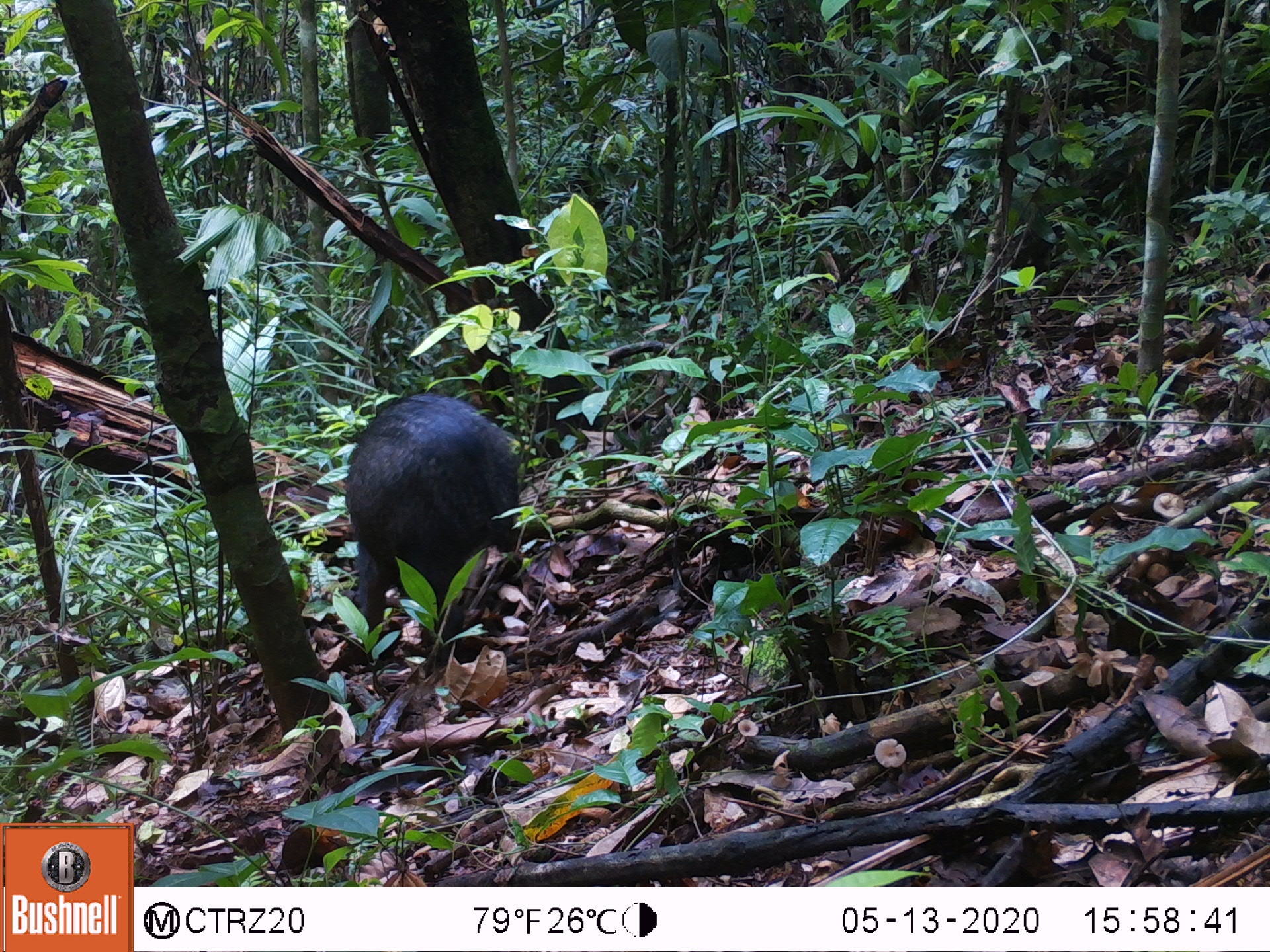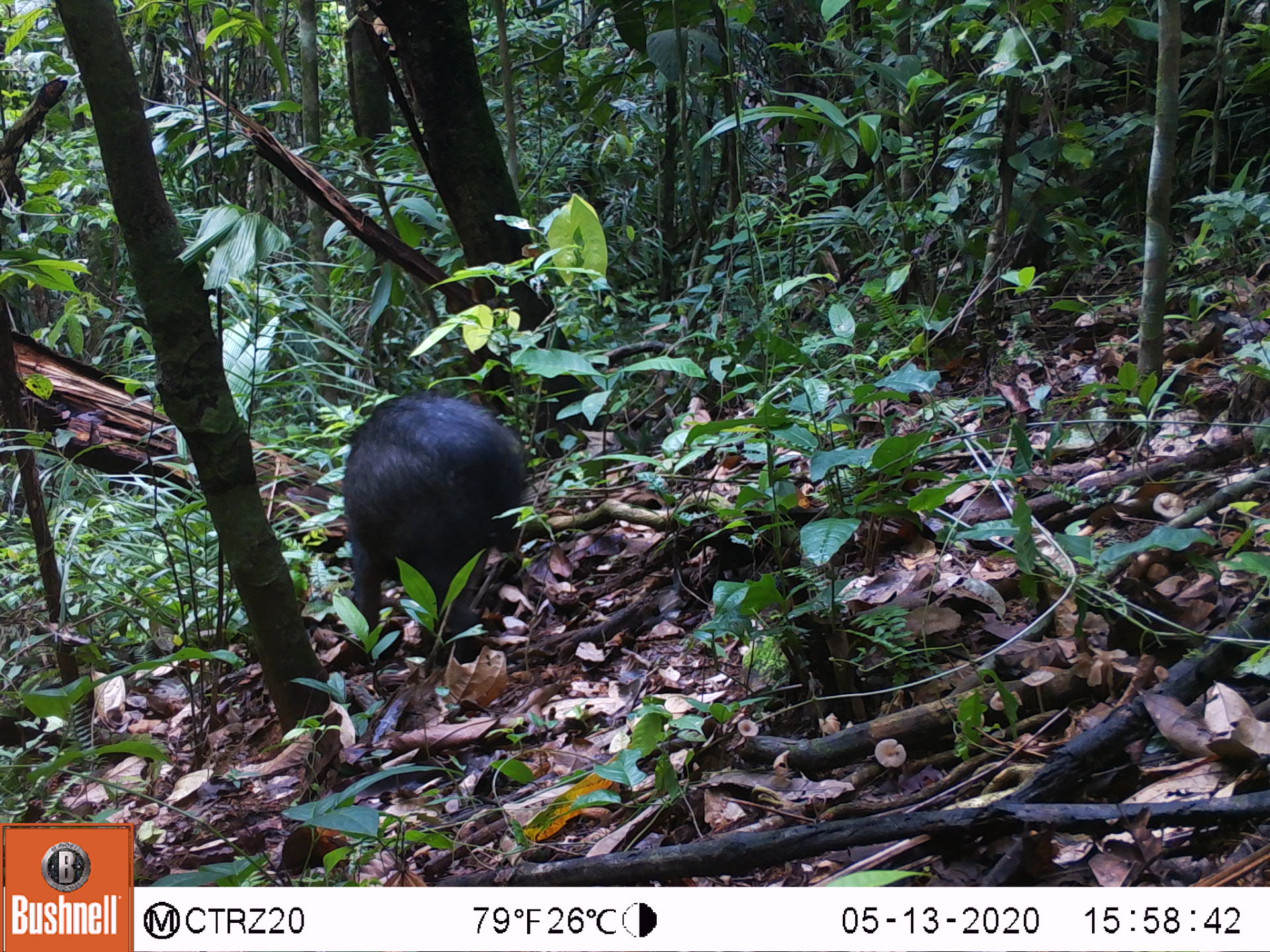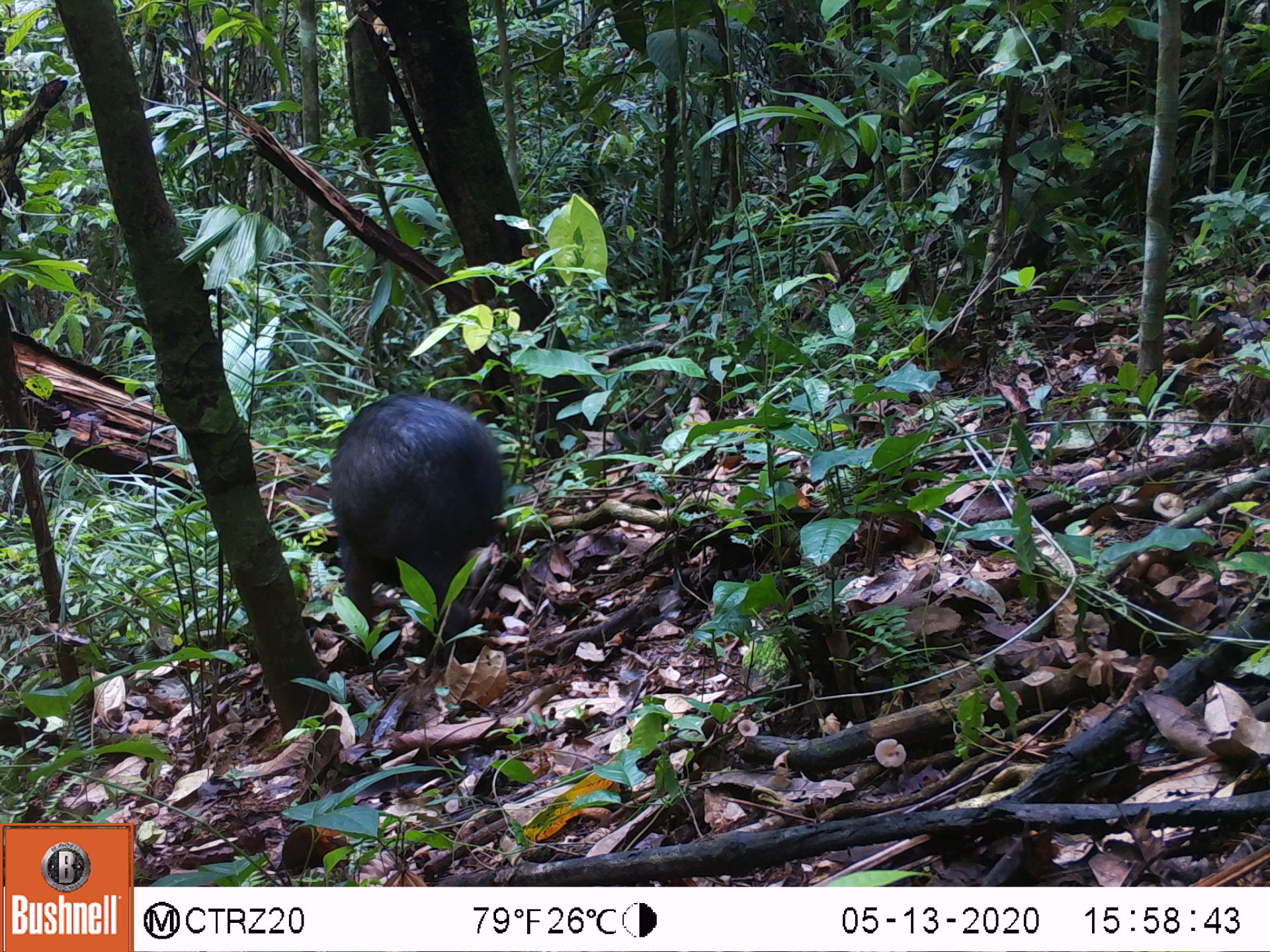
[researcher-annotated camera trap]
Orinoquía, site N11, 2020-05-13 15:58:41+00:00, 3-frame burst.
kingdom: Animalia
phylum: Chordata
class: Mammalia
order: Artiodactyla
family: Tayassuidae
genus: Pecari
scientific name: Pecari tajacu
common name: collared peccary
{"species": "collared peccary (Pecari tajacu)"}